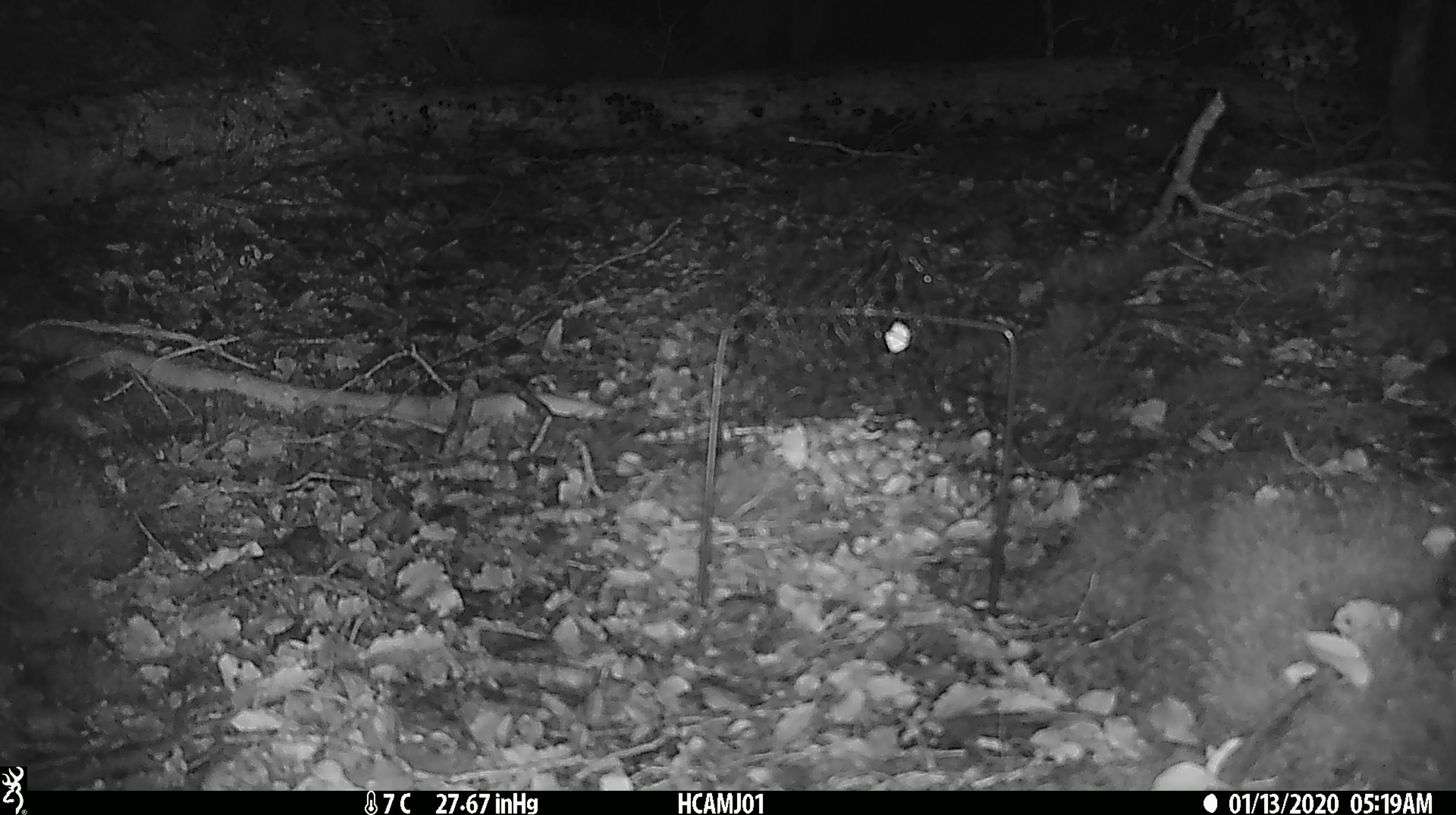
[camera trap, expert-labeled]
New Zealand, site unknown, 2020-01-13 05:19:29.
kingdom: Animalia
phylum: Chordata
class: Mammalia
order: Rodentia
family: Muridae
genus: Mus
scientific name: Mus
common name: mouse